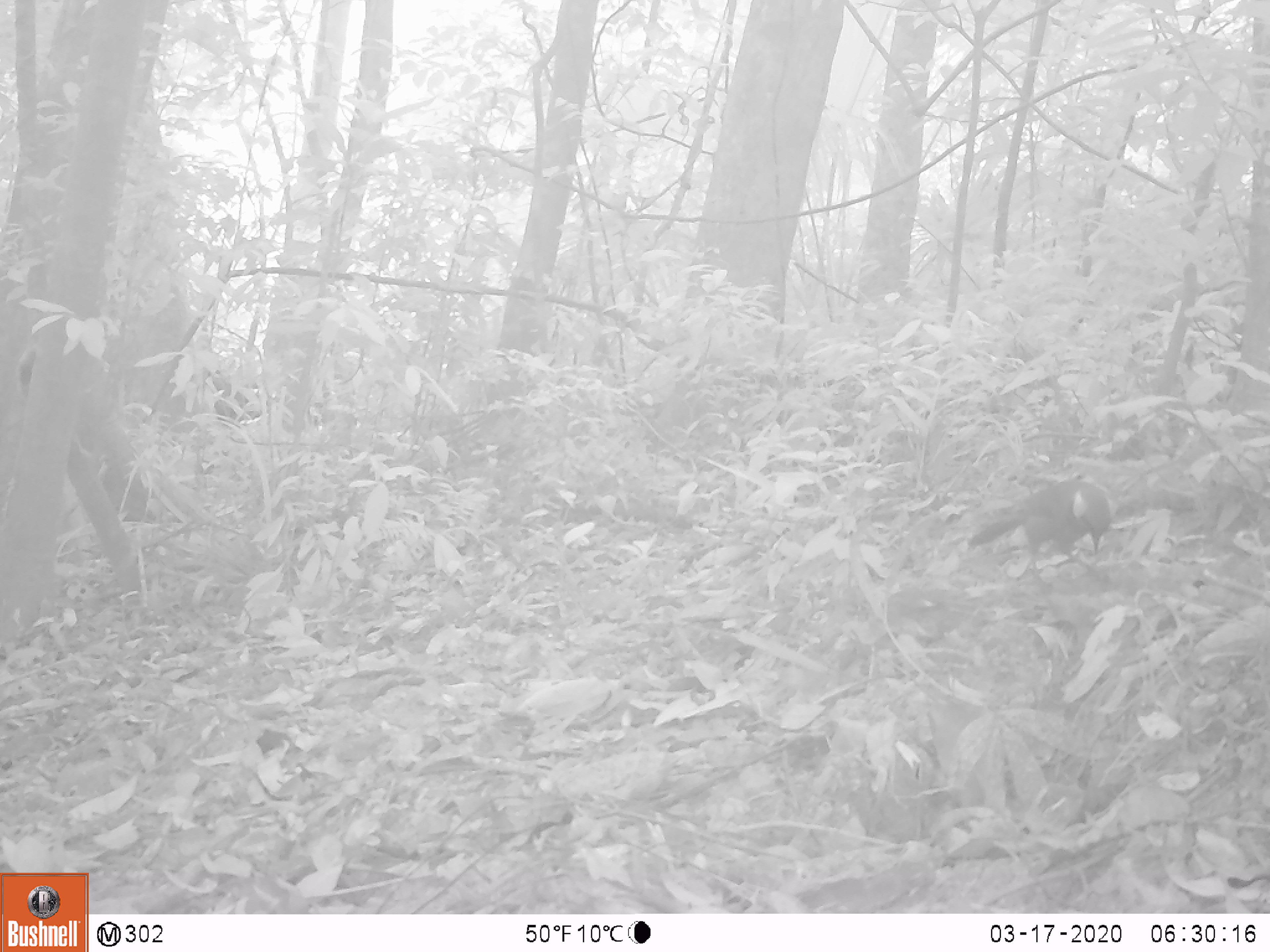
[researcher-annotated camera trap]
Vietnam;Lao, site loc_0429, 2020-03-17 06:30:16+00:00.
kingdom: Animalia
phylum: Chordata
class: Aves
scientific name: Aves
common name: bird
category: unidentified bird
Unidentified bird (bird) (Aves). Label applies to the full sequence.